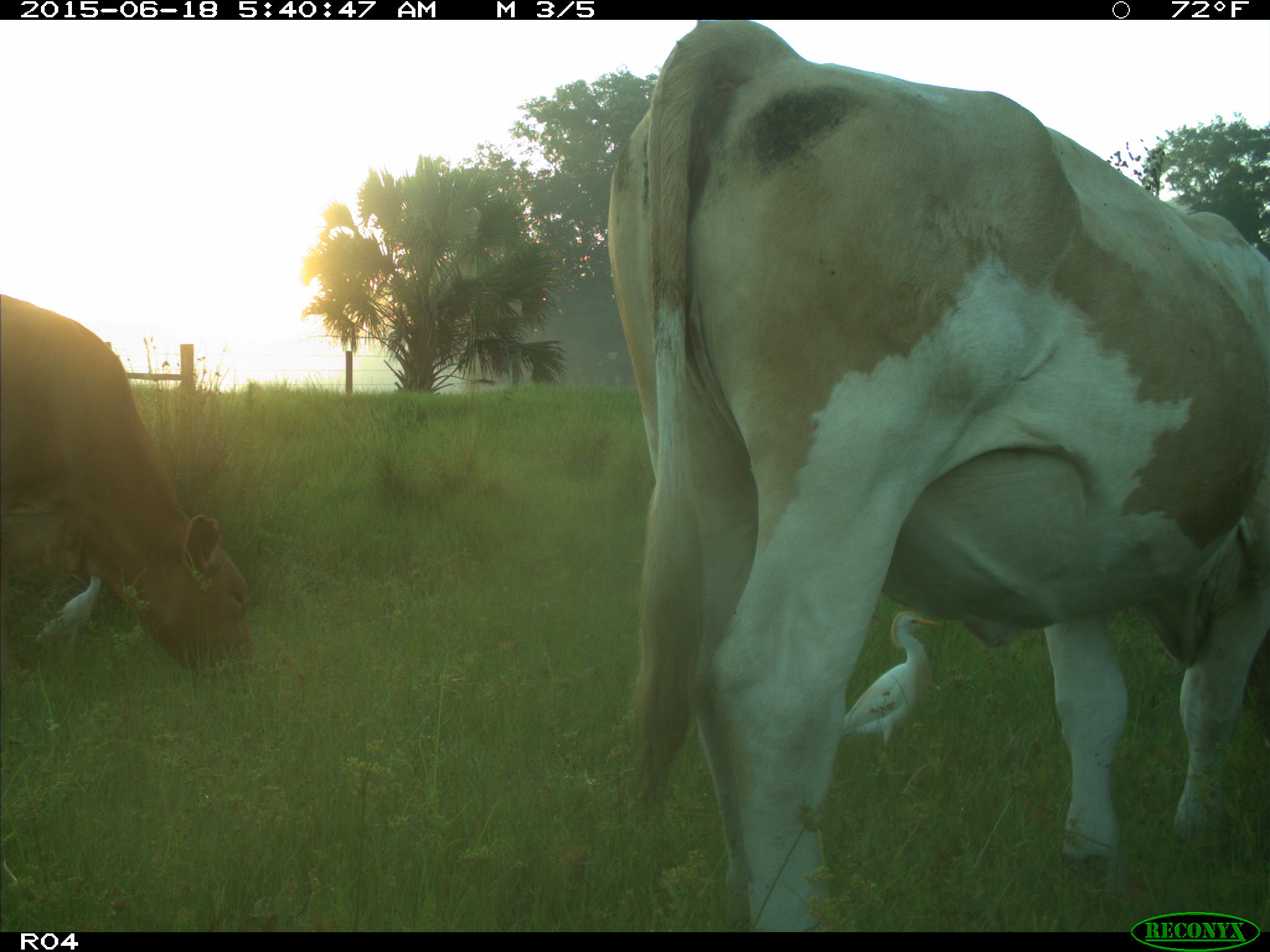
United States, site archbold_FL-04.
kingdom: Animalia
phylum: Chordata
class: Mammalia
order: Artiodactyla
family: Bovidae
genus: Bos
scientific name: Bos taurus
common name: domestic cow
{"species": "Bos taurus (domestic cow)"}